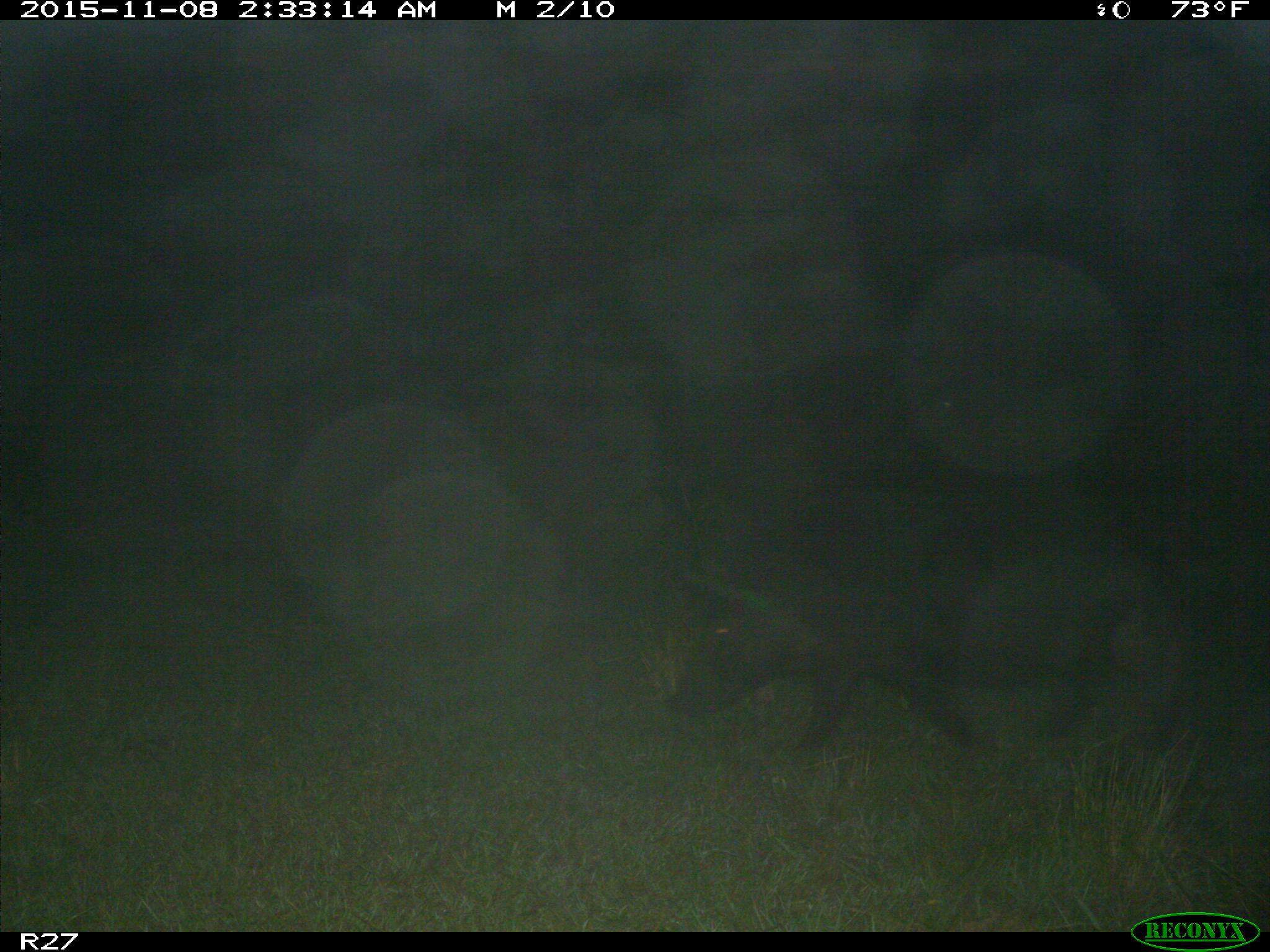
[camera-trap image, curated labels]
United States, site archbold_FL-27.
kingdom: Animalia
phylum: Chordata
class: Mammalia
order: Artiodactyla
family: Suidae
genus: Sus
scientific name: Sus scrofa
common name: wild boar